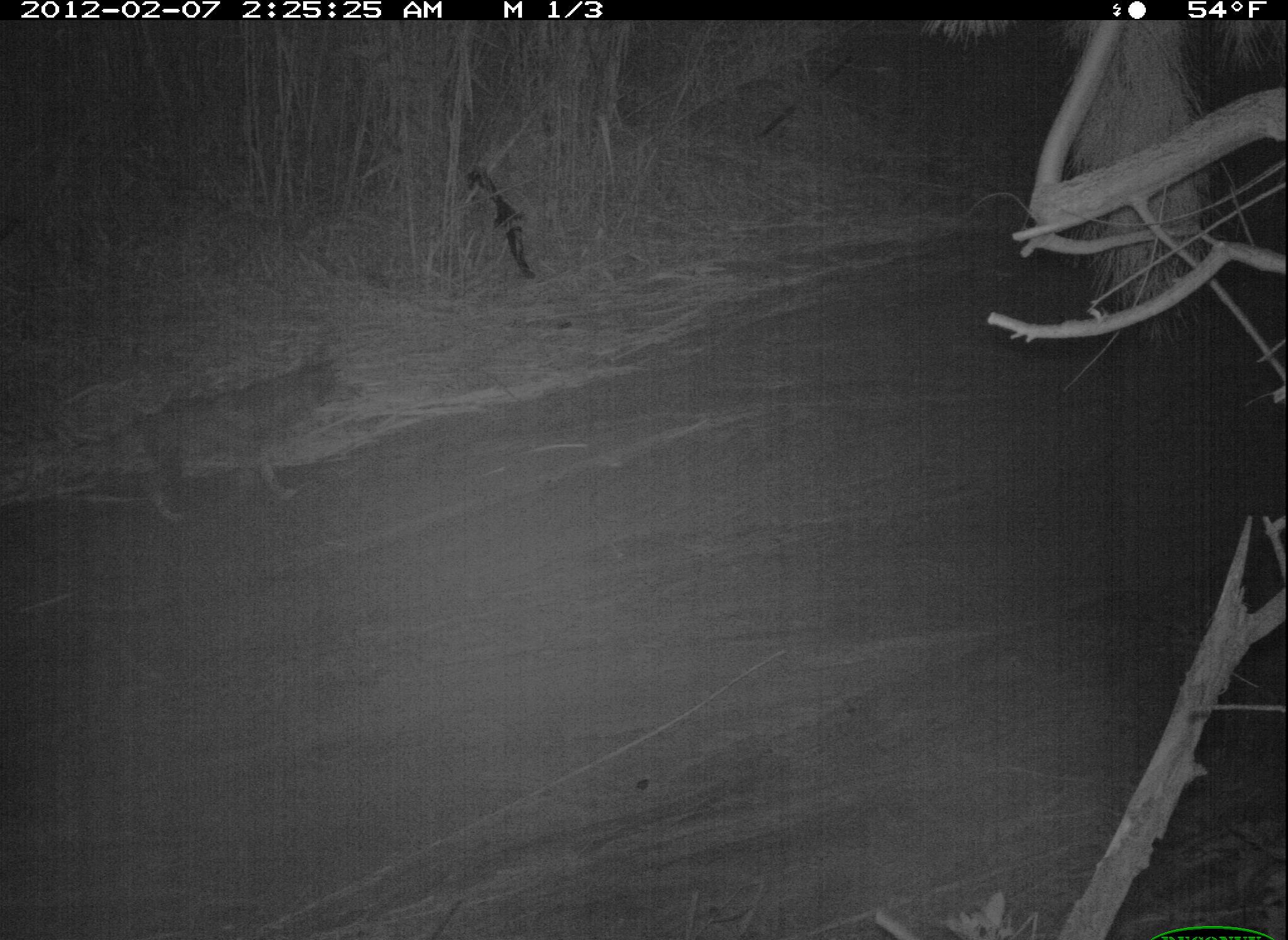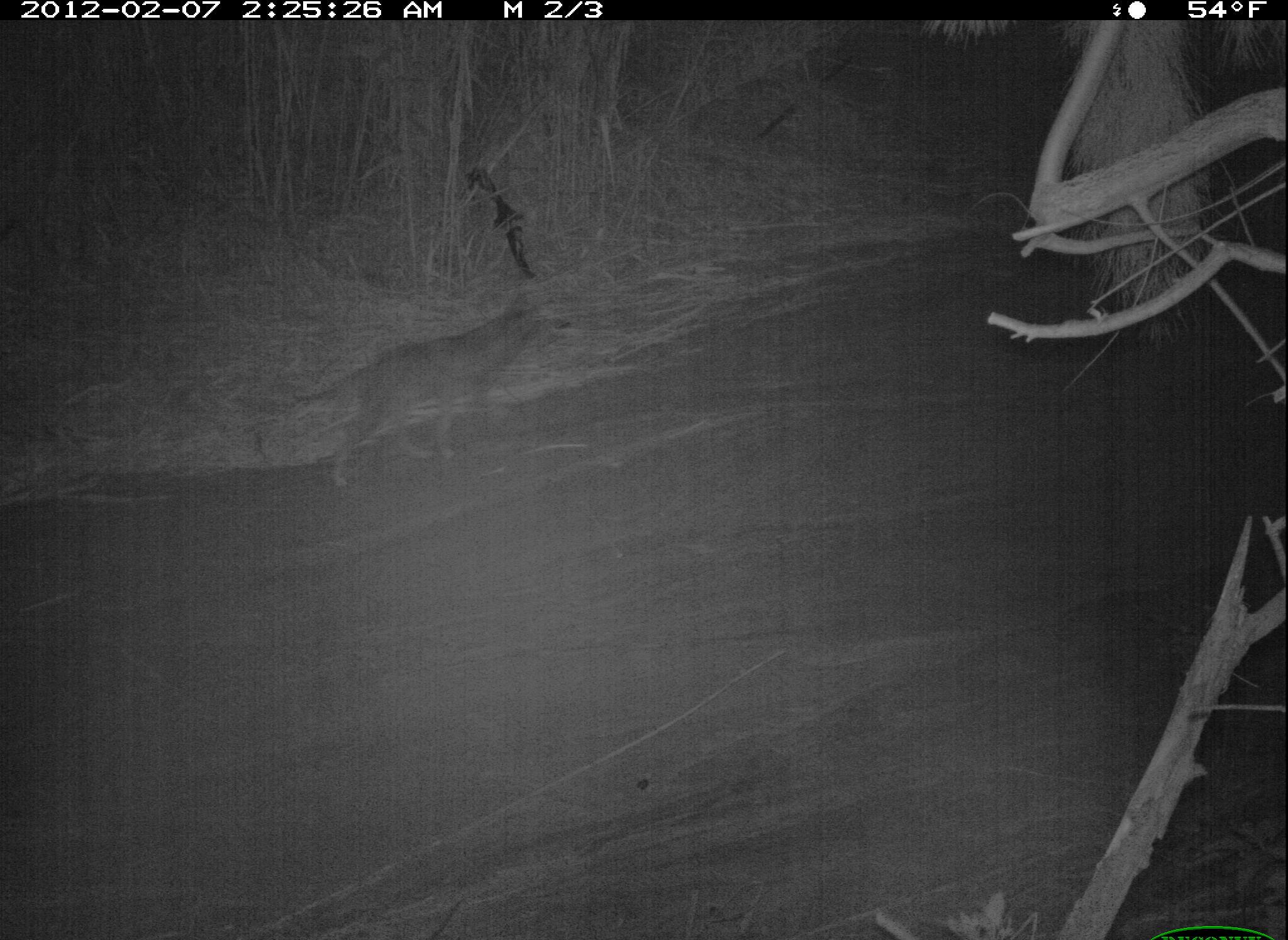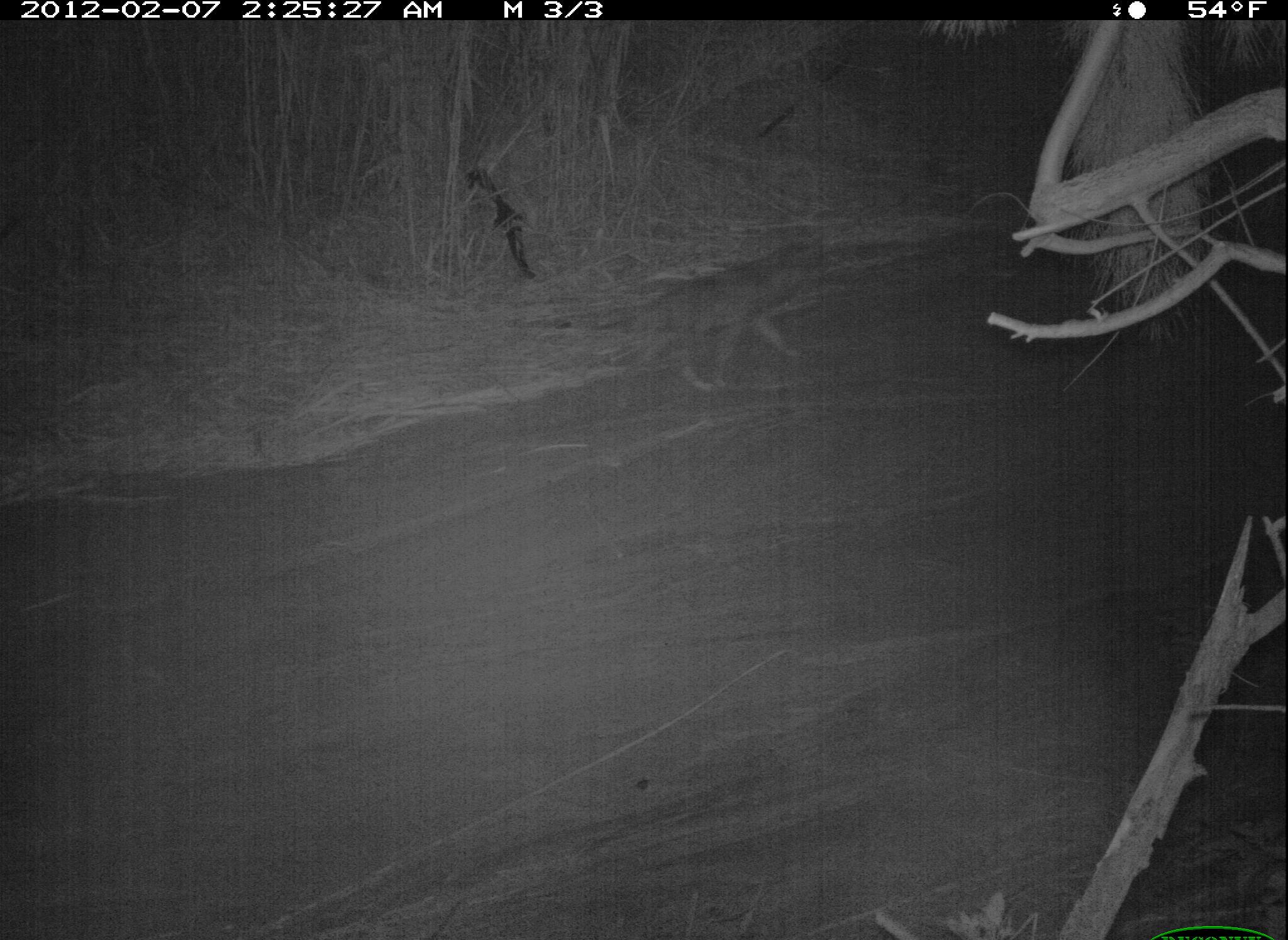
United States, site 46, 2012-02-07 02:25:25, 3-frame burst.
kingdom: Animalia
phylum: Chordata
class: Mammalia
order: Carnivora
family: Canidae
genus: Canis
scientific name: Canis latrans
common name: coyote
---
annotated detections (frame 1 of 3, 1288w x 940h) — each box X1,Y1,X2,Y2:
coyote: 48,359,372,528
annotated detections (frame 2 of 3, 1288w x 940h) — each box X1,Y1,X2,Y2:
coyote: 238,300,557,496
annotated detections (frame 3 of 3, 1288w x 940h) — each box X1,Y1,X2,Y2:
coyote: 562,238,826,398